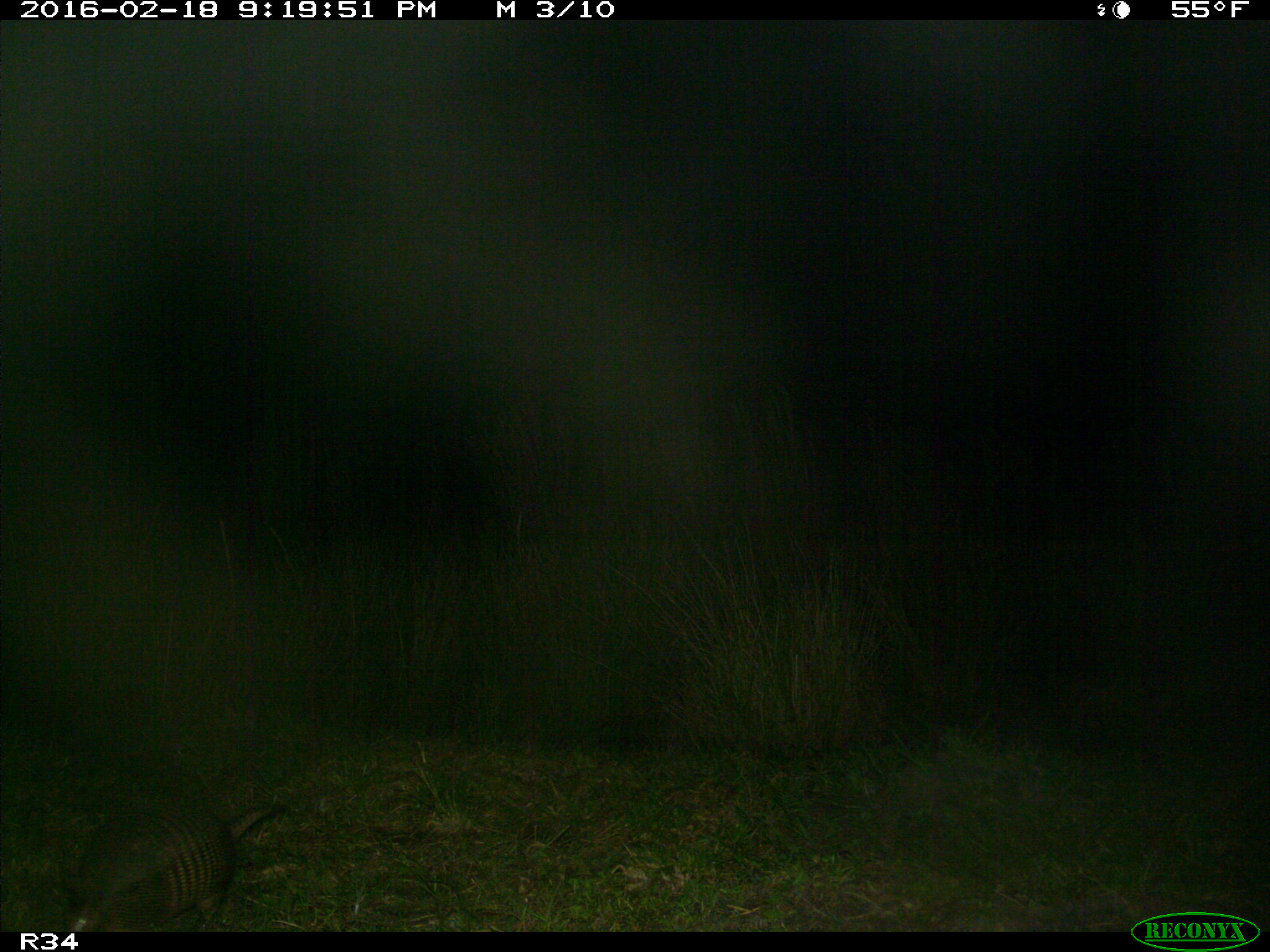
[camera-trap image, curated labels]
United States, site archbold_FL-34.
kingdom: Animalia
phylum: Chordata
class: Mammalia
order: Cingulata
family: Dasypodidae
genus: Dasypus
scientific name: Dasypus novemcinctus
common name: nine-banded armadillo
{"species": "Dasypus novemcinctus (nine-banded armadillo)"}